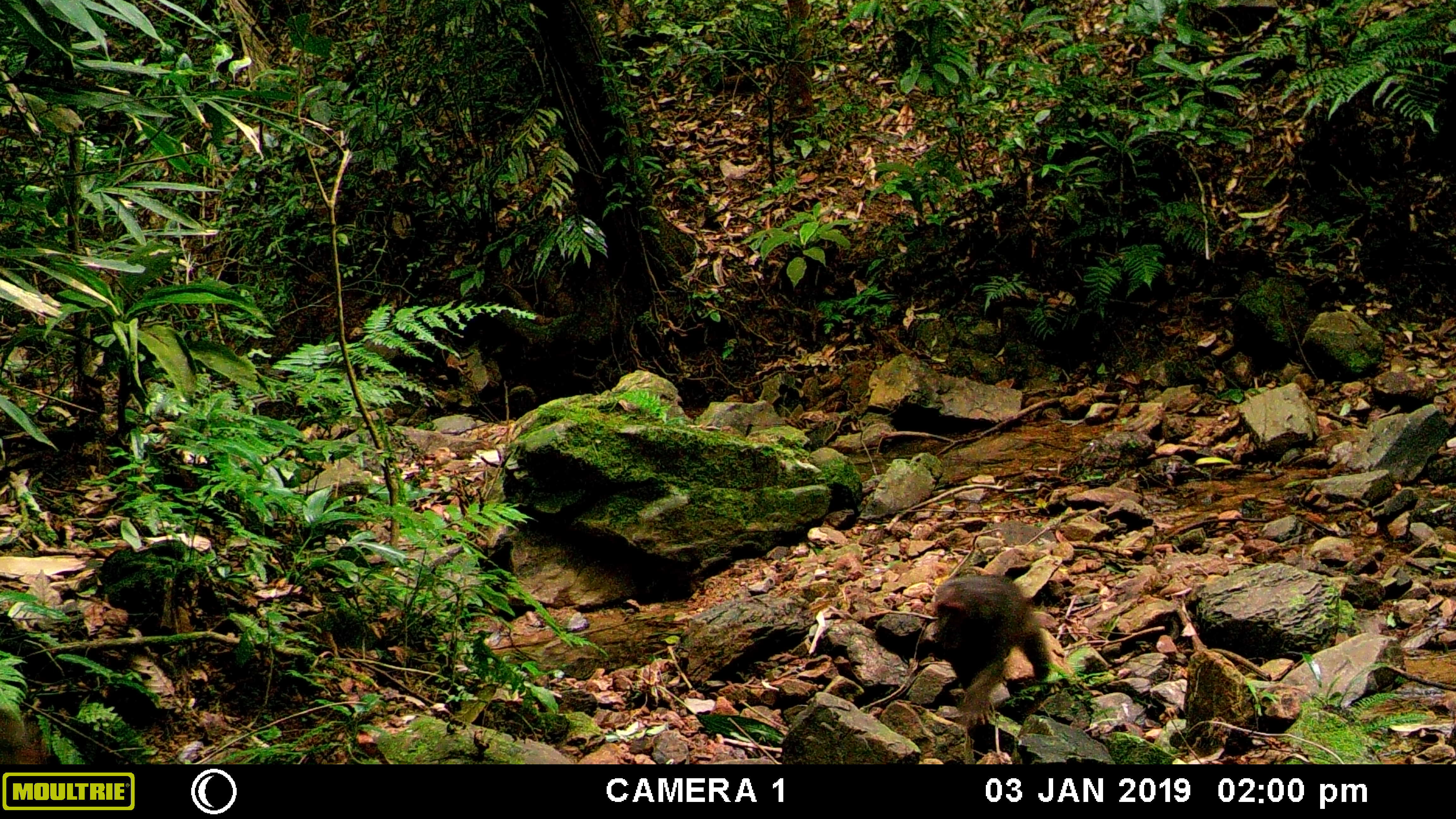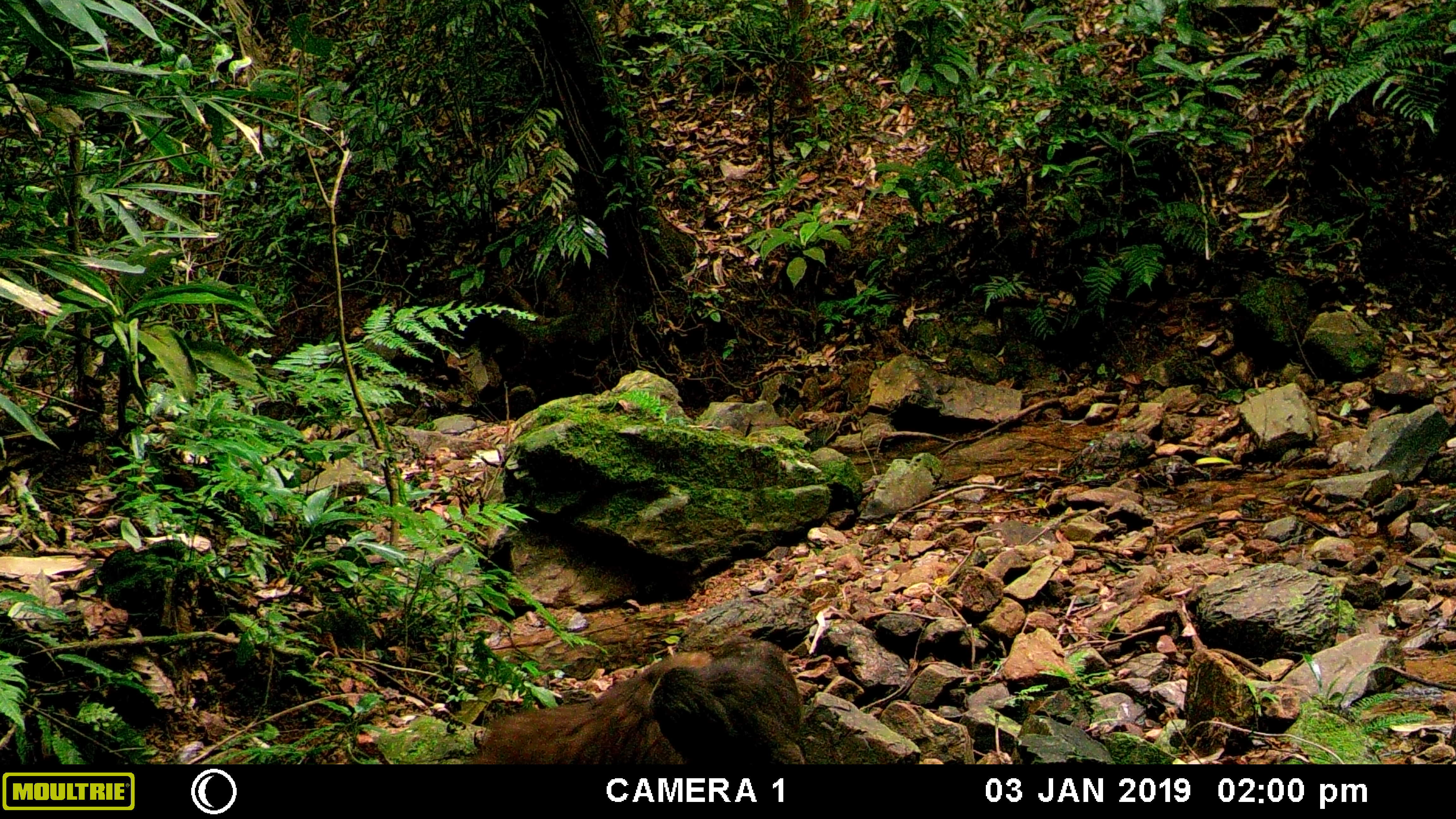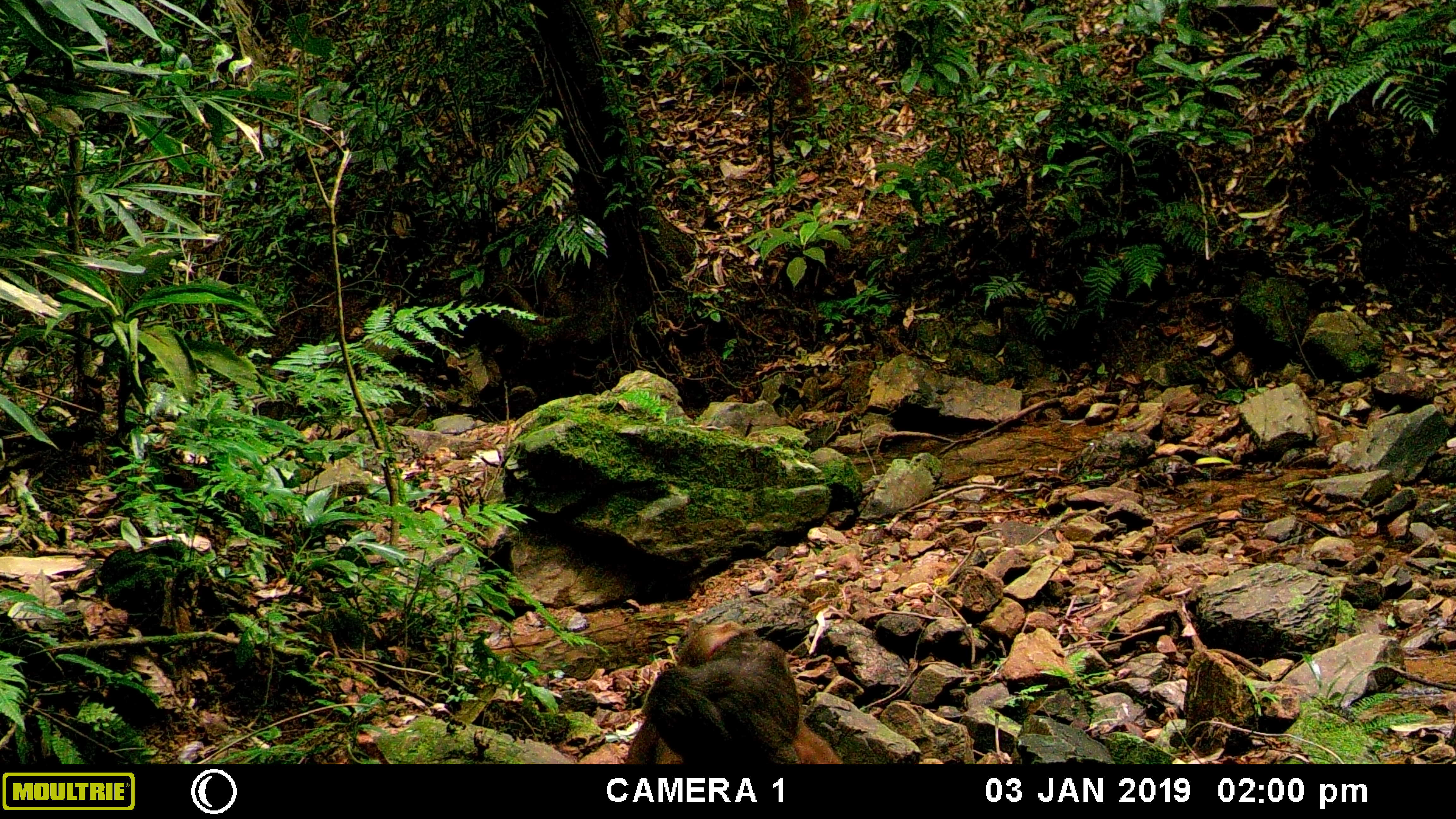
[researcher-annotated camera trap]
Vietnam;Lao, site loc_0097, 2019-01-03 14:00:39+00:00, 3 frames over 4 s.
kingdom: Animalia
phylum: Chordata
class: Mammalia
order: Primates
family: Cercopithecidae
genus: Macaca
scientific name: Macaca arctoides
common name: stump-tailed macaque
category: stump tailed macaque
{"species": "stump tailed macaque (stump-tailed macaque) (Macaca arctoides)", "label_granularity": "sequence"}